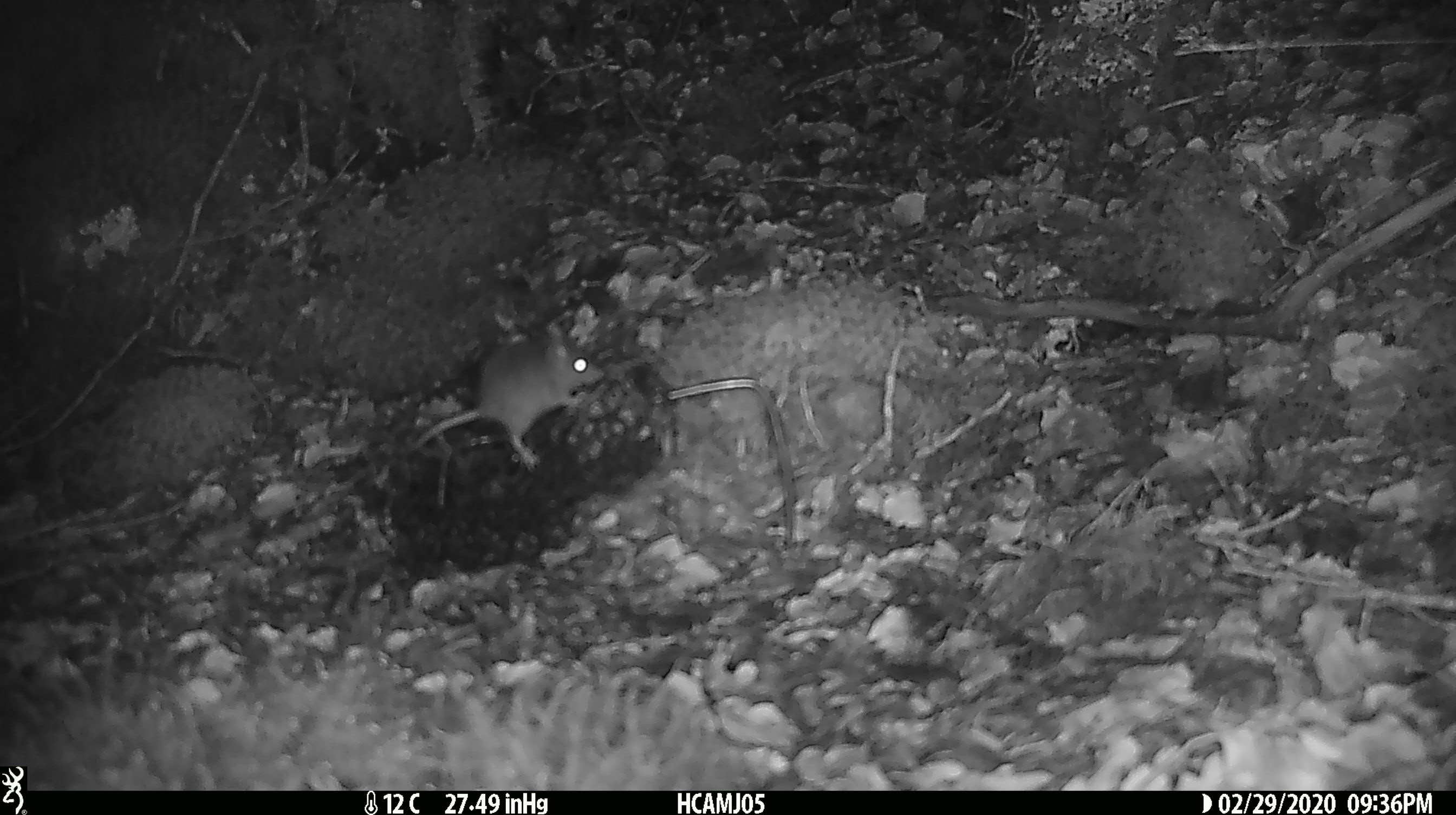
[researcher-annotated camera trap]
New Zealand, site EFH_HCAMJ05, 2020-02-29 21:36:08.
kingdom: Animalia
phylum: Chordata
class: Mammalia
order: Rodentia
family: Muridae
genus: Mus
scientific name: Mus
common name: mouse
Mouse (Mus).